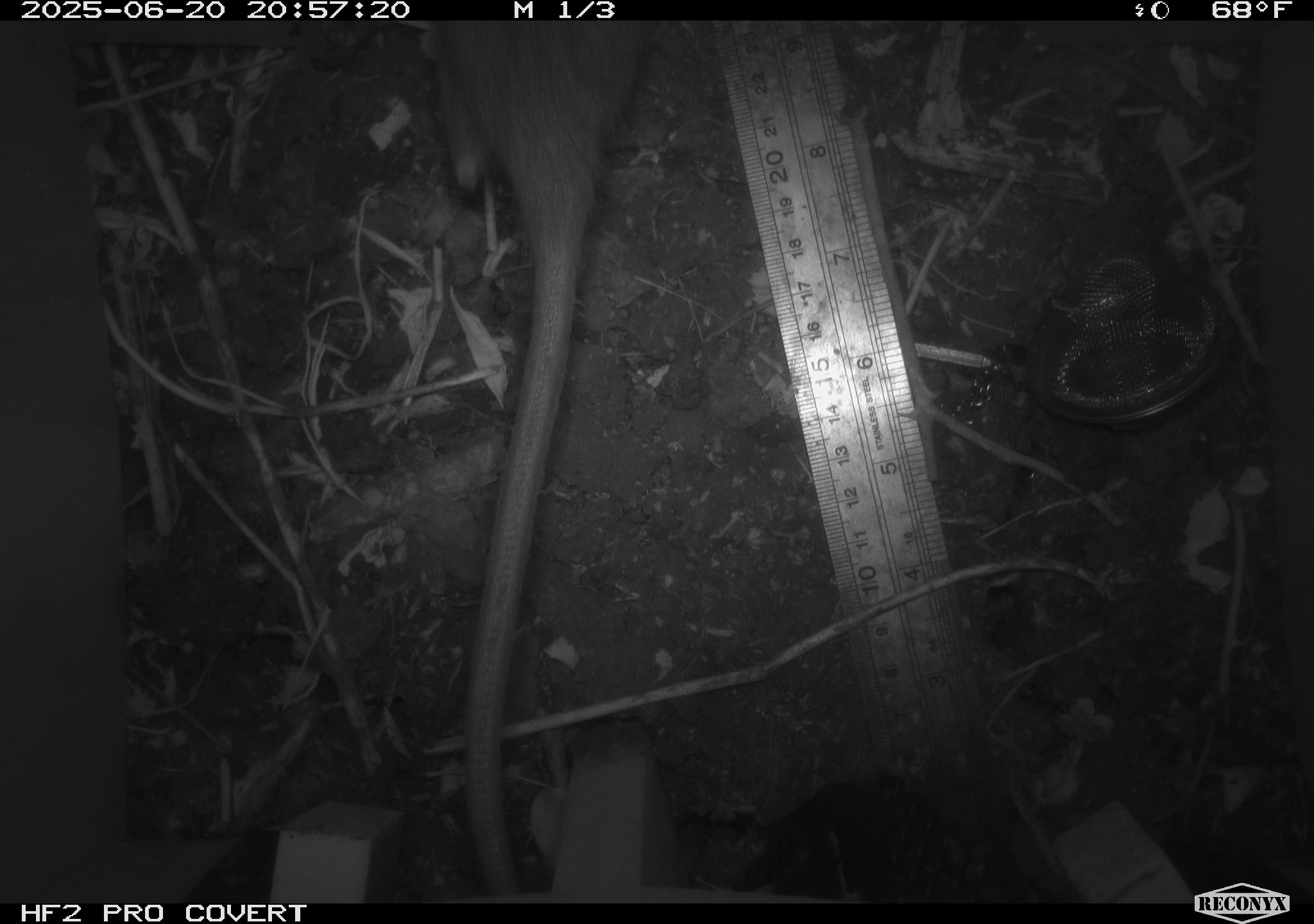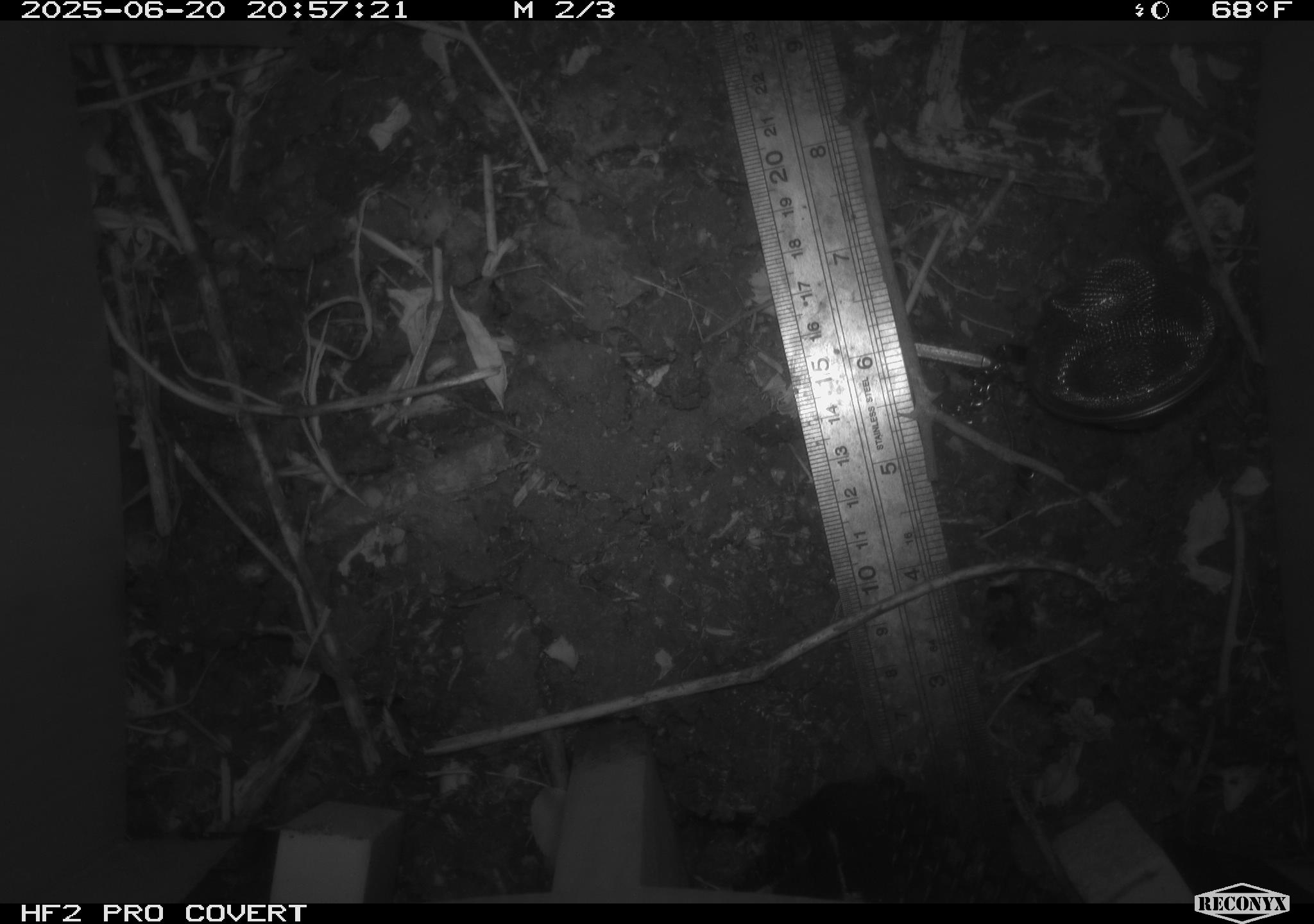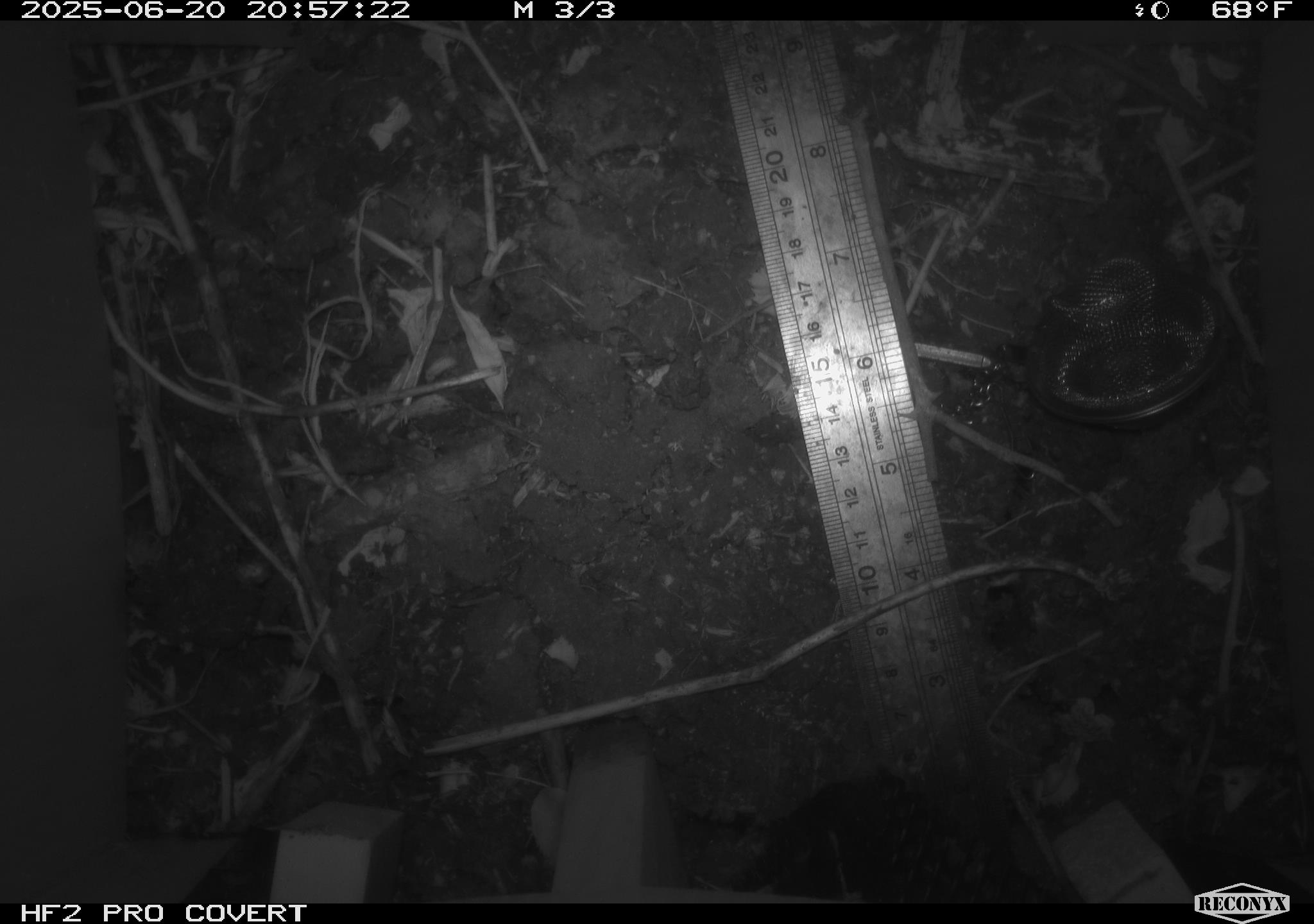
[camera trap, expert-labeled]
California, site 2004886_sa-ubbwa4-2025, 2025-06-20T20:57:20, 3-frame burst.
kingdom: Animalia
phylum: Chordata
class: Mammalia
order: Rodentia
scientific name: Rodentia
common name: rodent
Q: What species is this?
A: Rodent (Rodentia).